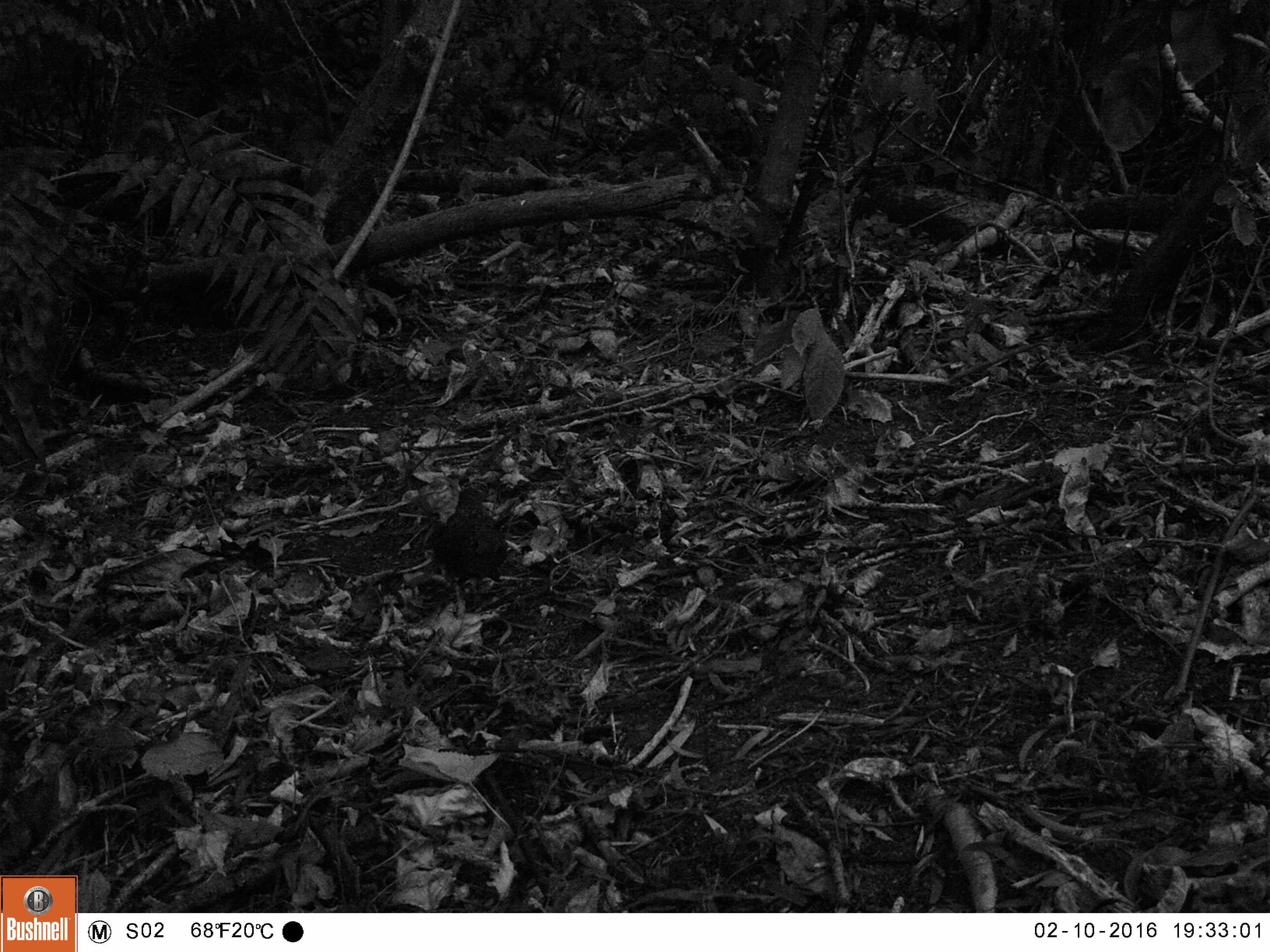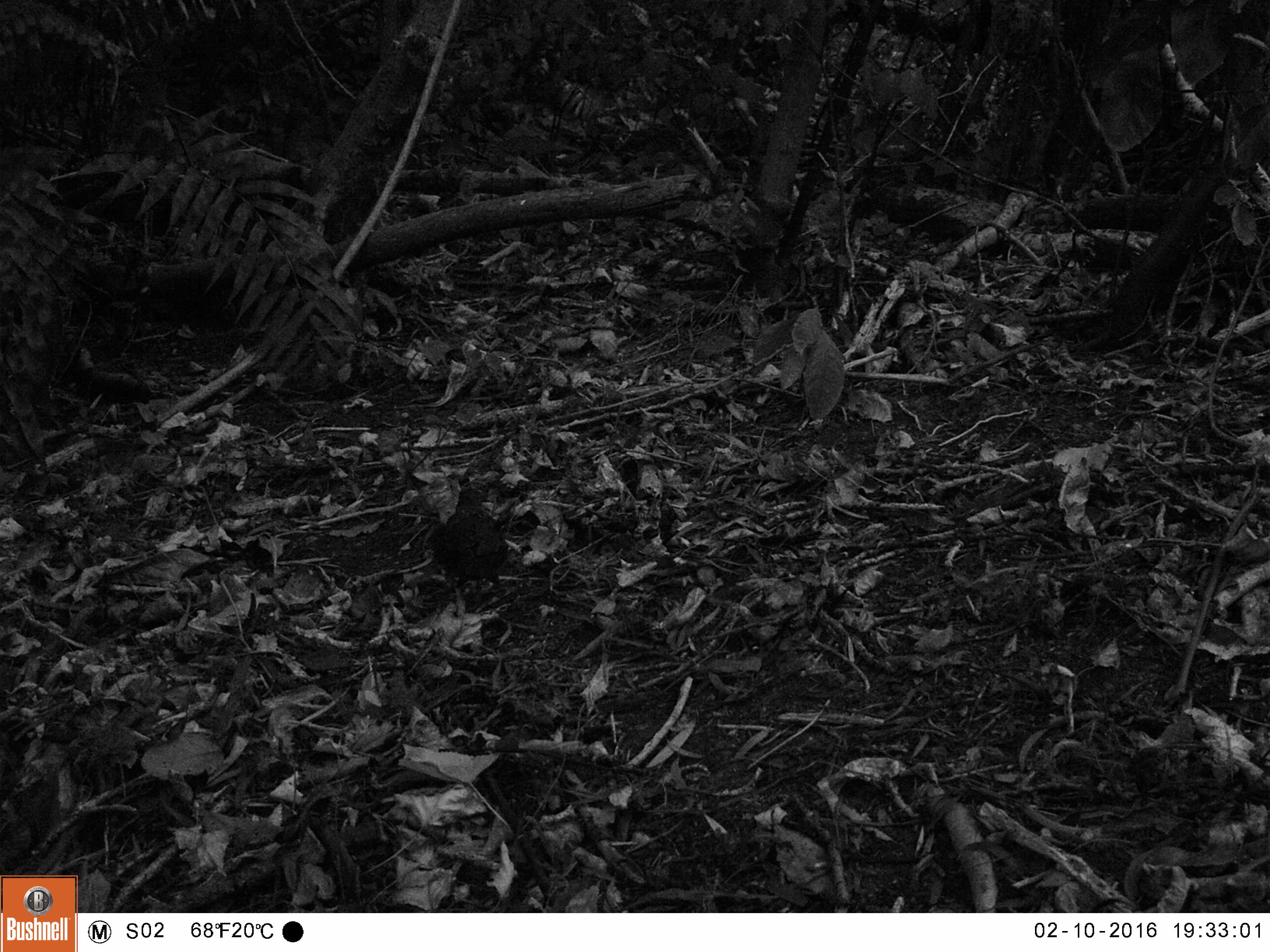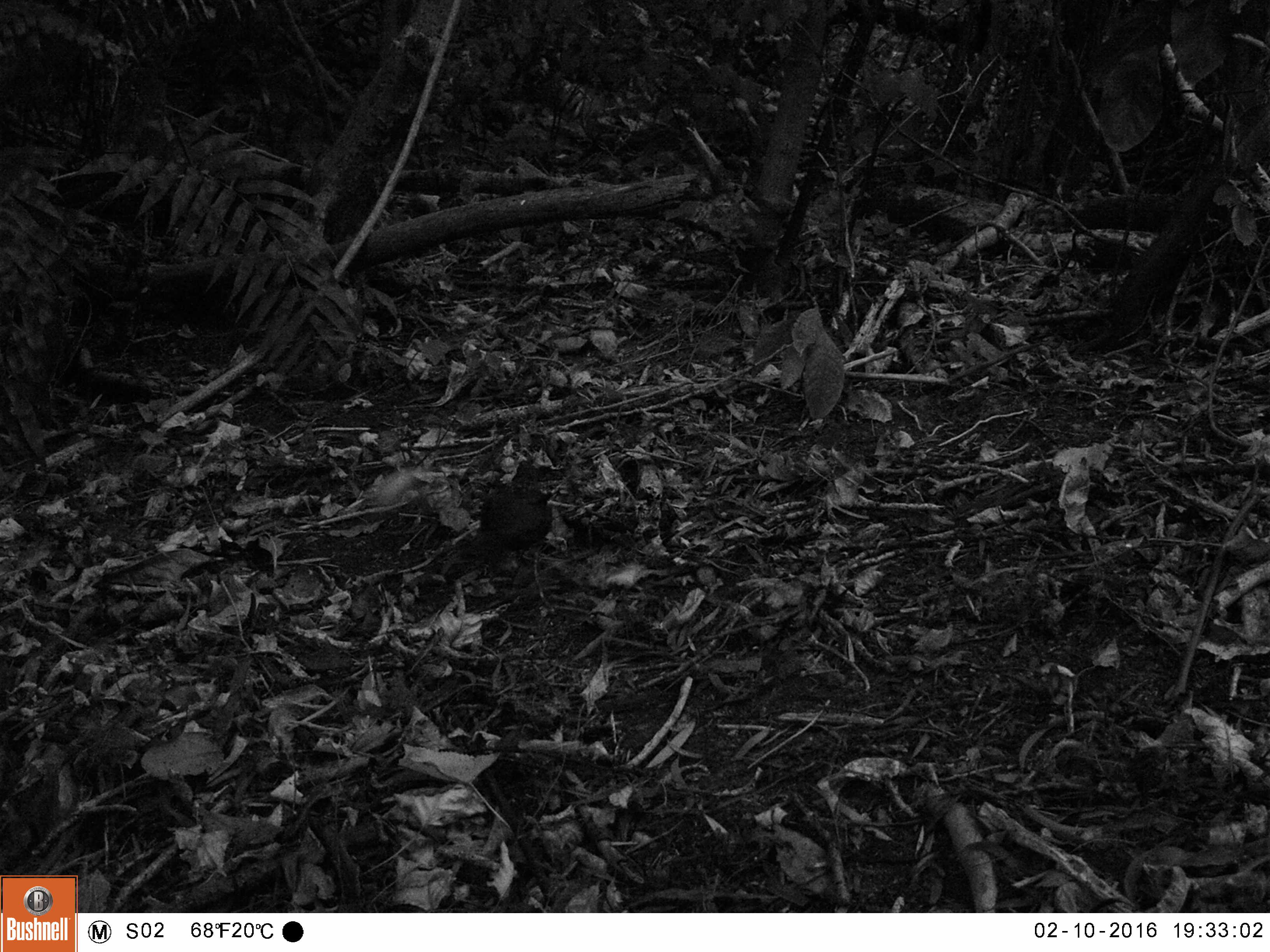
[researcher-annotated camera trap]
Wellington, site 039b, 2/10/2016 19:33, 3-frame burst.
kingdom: Animalia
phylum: Chordata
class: Aves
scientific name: Aves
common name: bird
Bird (Aves).